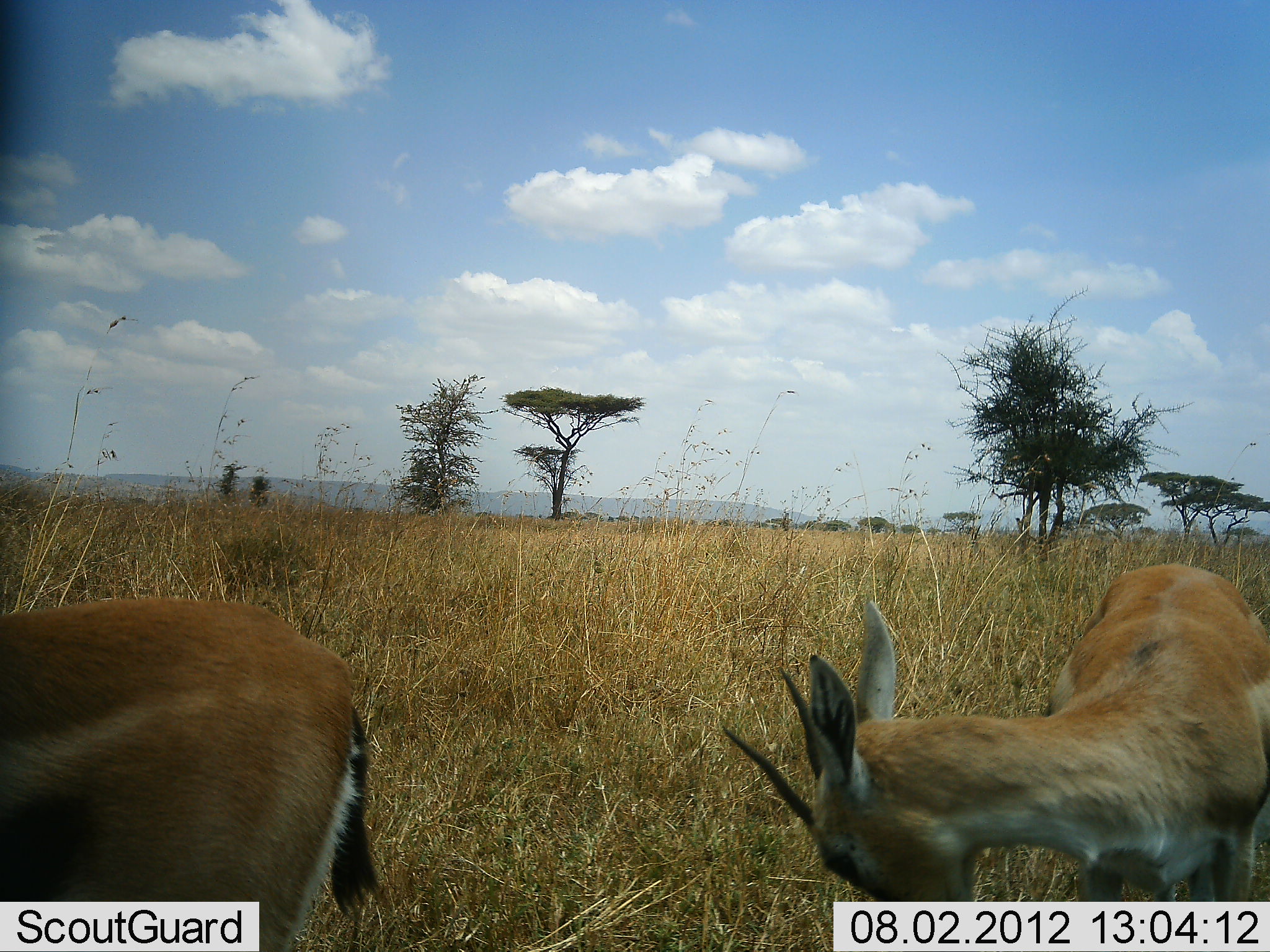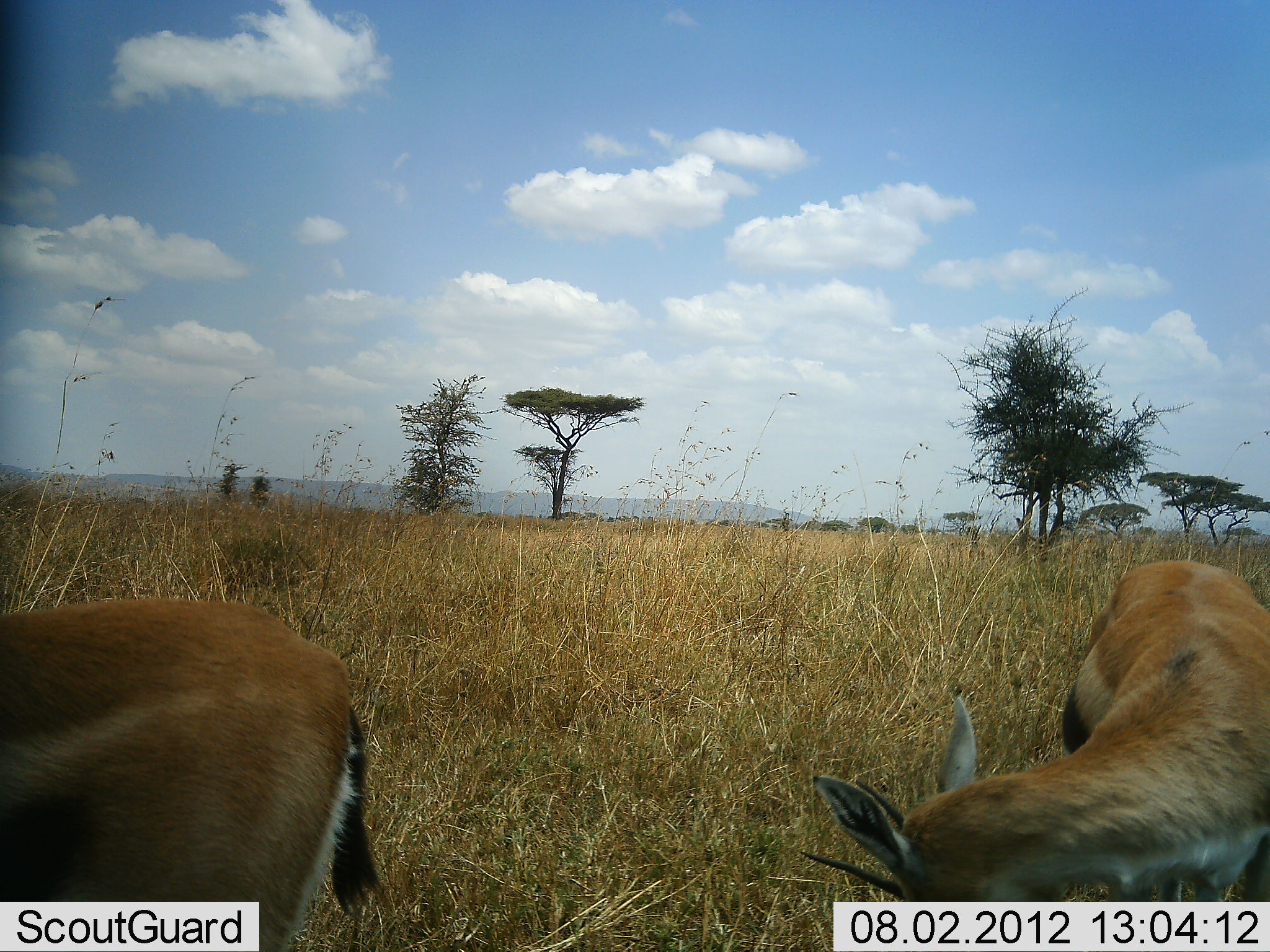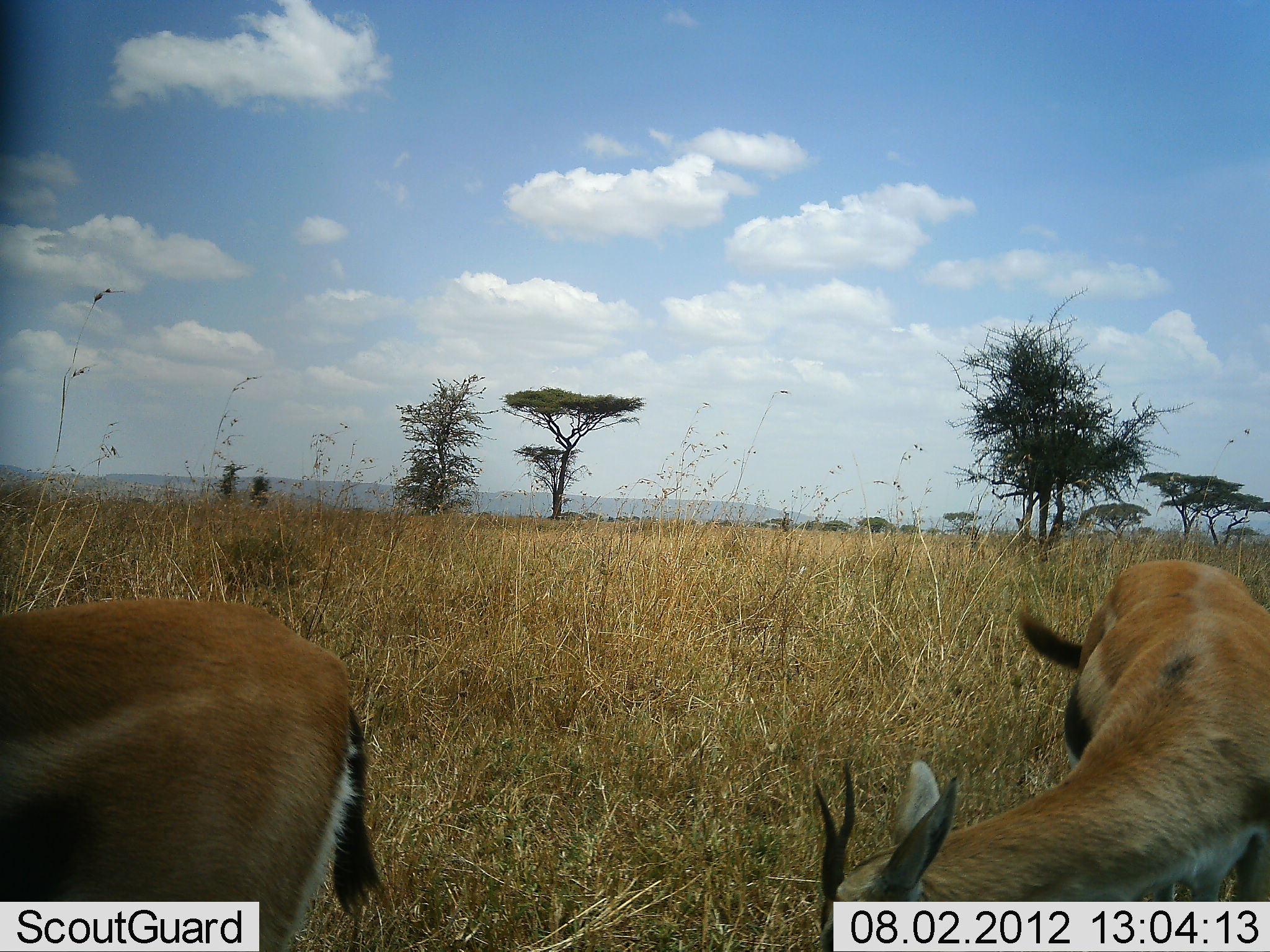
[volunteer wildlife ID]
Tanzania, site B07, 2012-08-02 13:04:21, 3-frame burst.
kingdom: Animalia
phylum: Chordata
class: Mammalia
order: Artiodactyla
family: Bovidae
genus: Eudorcas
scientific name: Eudorcas thomsonii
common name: thomson's gazelle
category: gazellethomsons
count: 2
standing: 90%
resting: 0%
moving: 0%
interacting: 10%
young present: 0%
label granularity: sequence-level